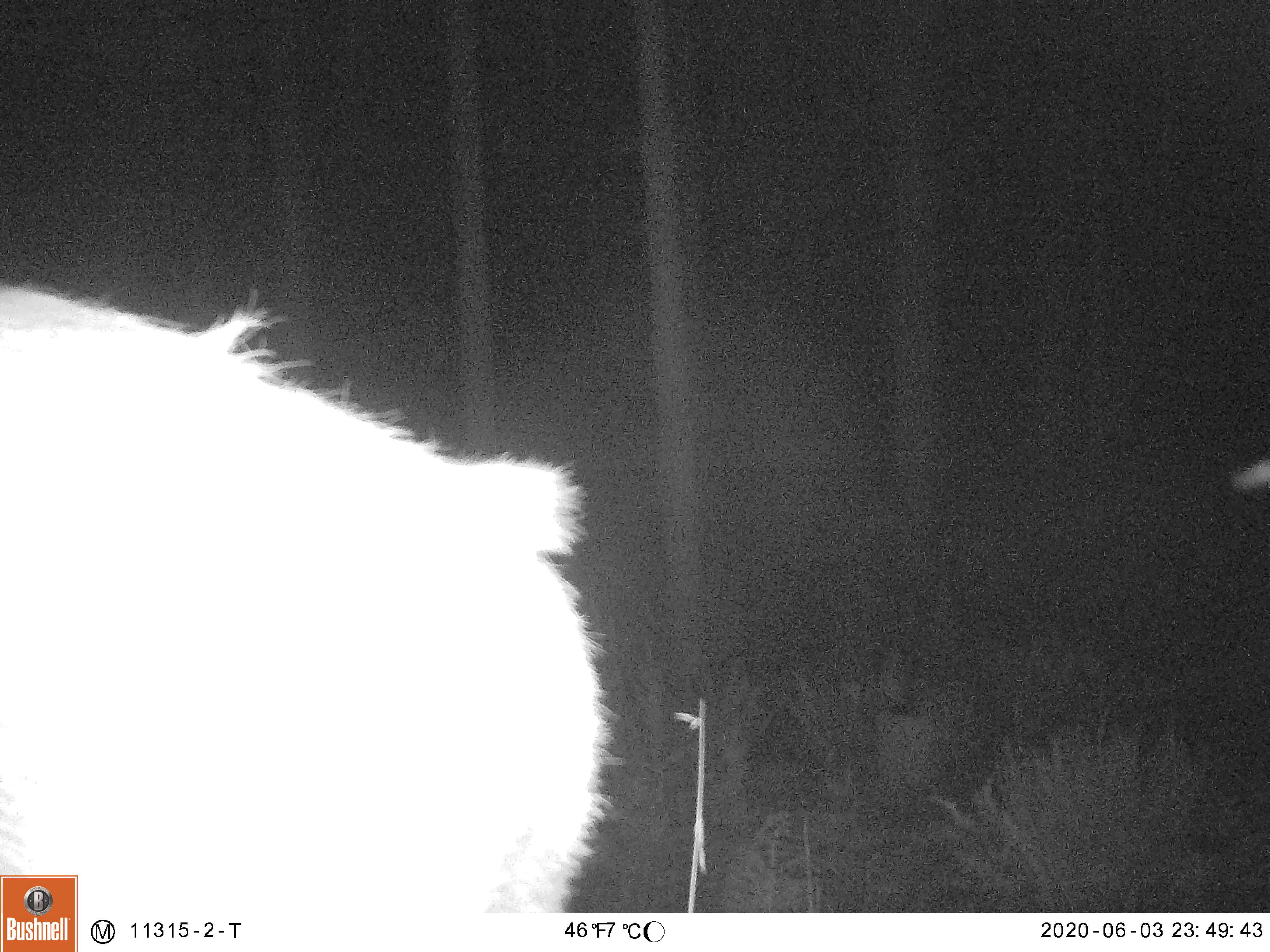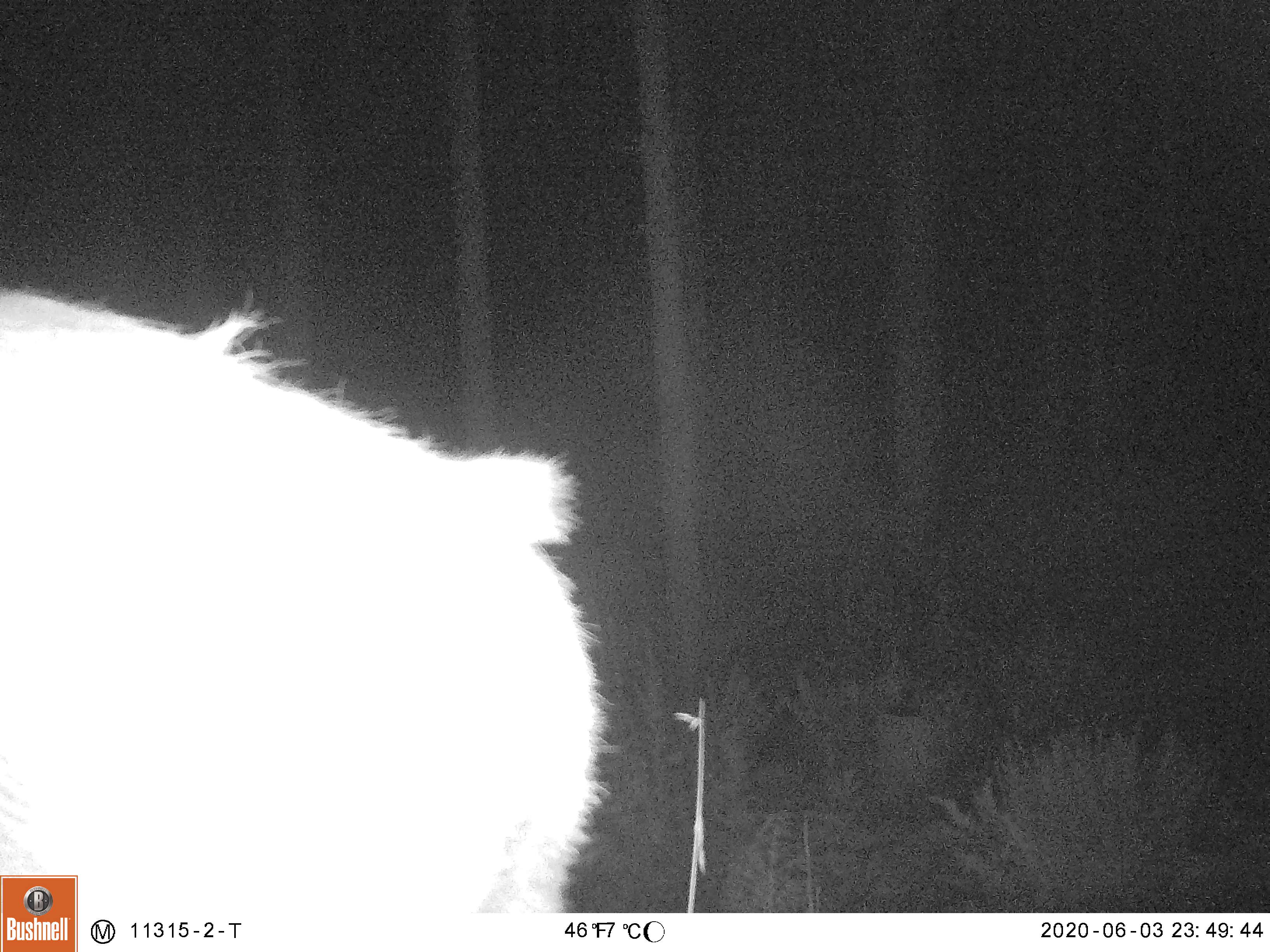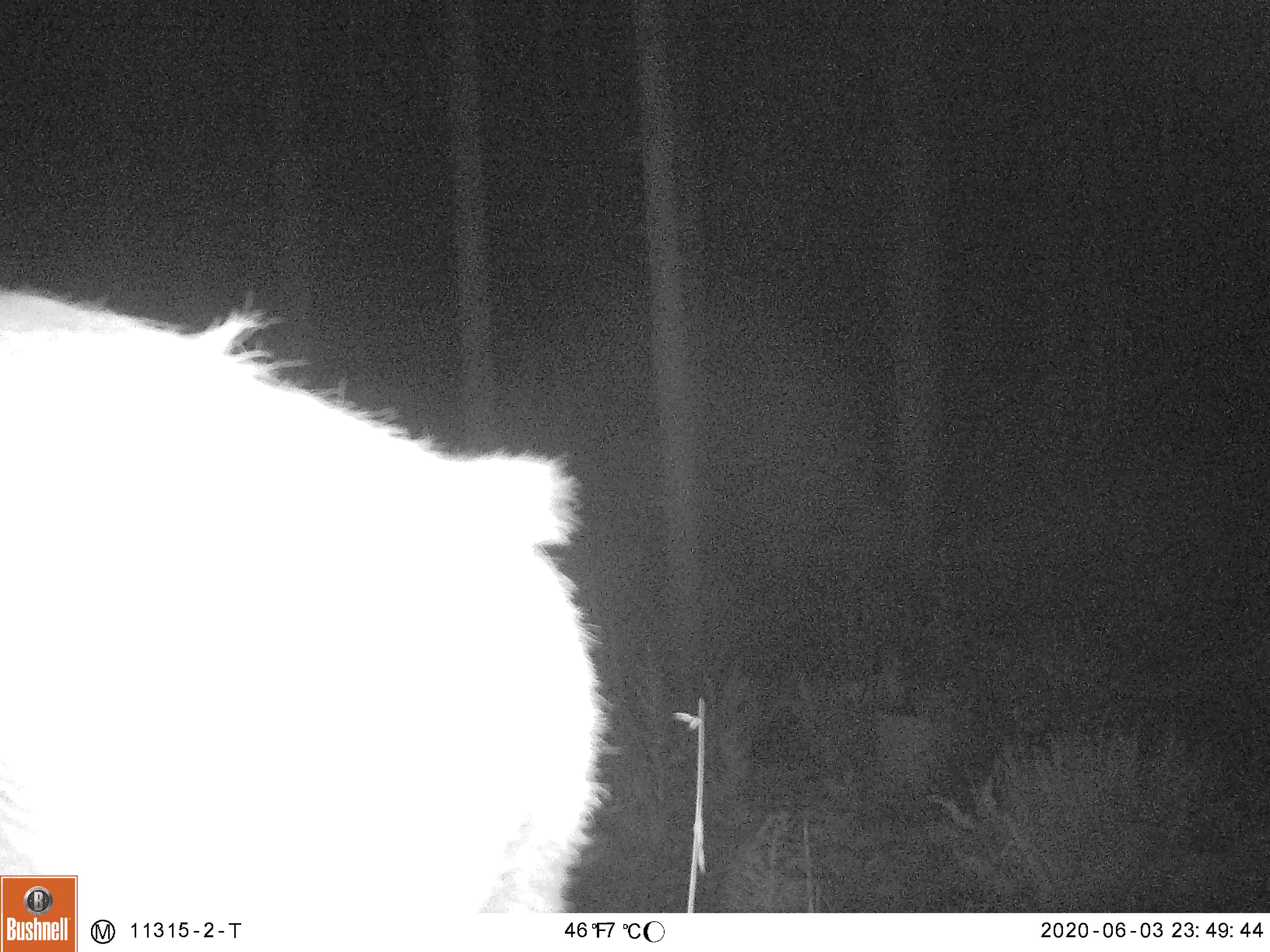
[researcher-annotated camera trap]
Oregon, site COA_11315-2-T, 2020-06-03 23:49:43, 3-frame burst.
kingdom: Animalia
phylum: Chordata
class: Mammalia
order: Artiodactyla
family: Cervidae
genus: Cervus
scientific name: Cervus canadensis roosevelti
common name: roosevelt elk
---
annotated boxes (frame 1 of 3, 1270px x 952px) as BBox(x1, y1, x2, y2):
roosevelt elk: BBox(3, 269, 627, 869)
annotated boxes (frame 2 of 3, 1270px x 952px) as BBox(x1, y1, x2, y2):
roosevelt elk: BBox(0, 280, 624, 873)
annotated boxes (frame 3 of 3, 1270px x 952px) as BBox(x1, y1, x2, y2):
roosevelt elk: BBox(3, 272, 618, 869)